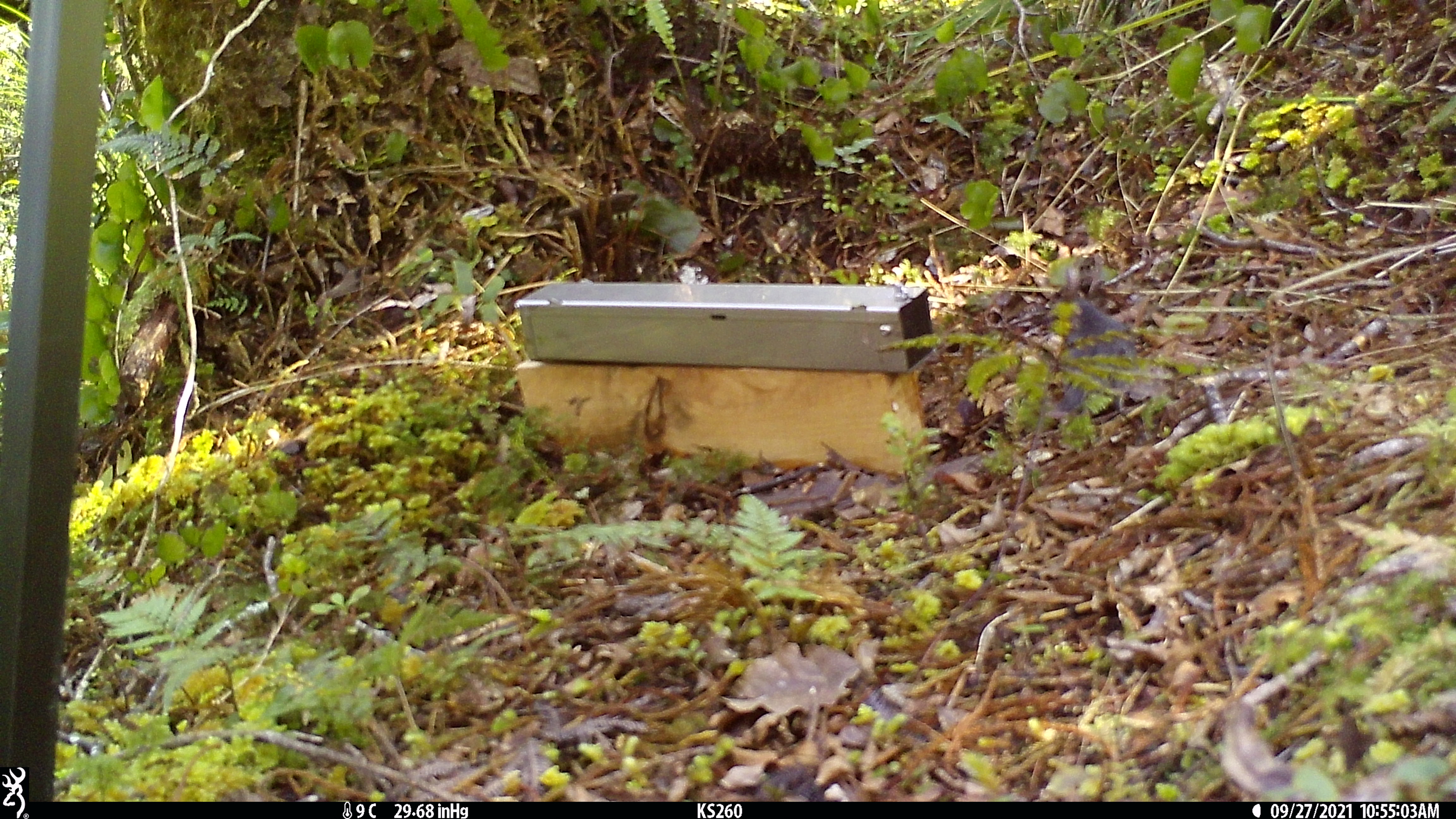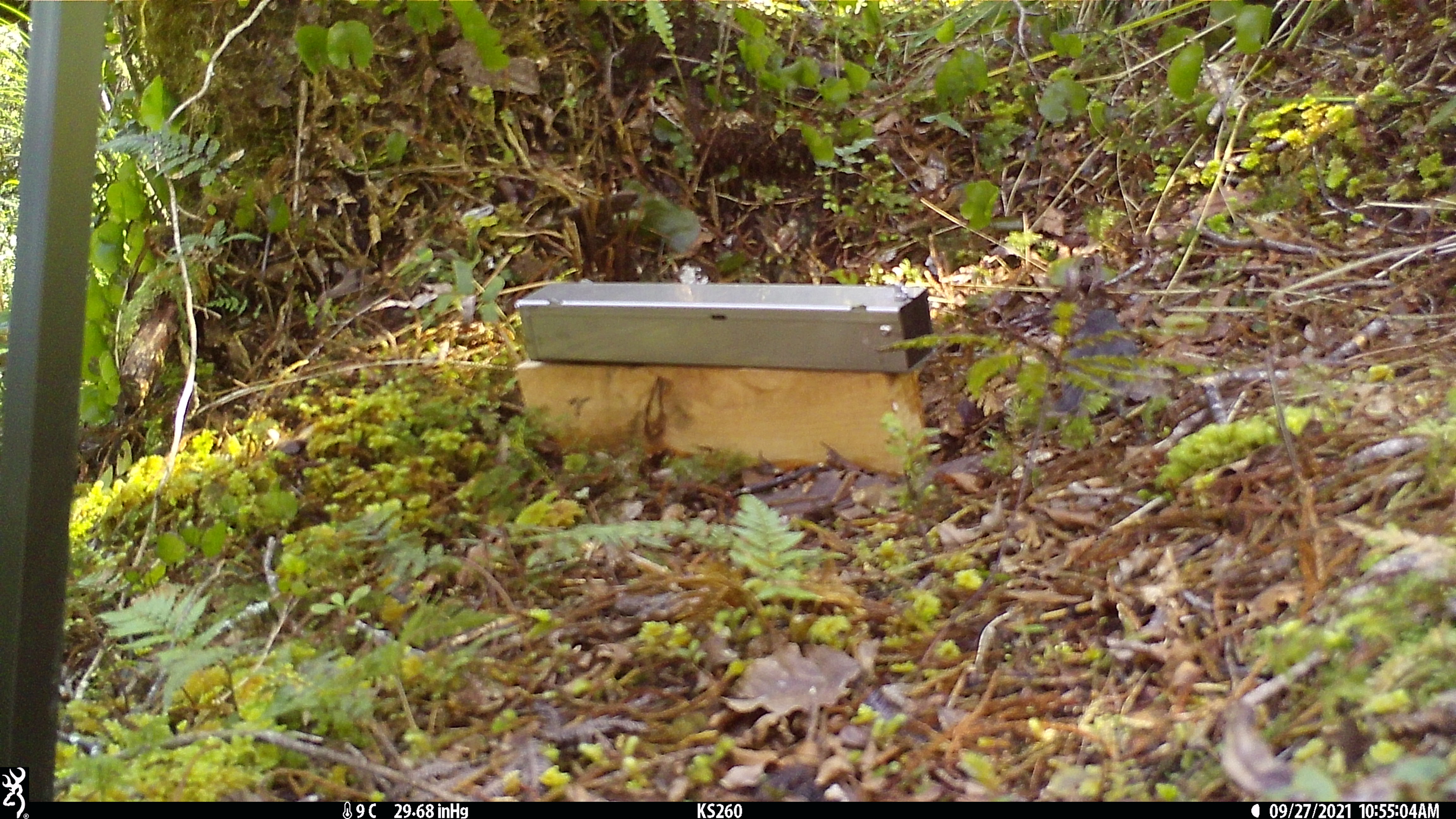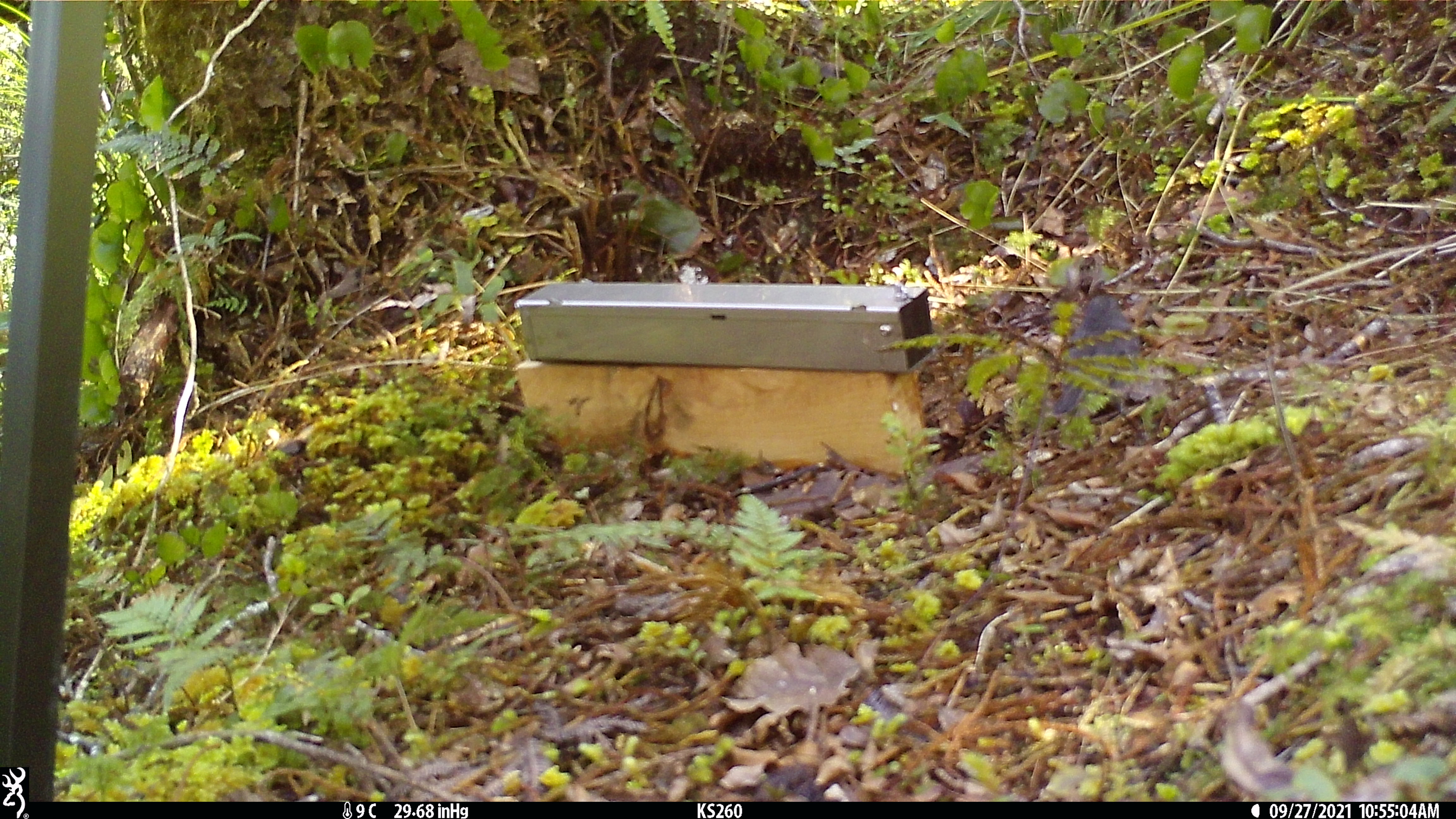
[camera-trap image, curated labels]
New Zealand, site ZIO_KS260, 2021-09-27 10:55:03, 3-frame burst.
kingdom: Animalia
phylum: Chordata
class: Aves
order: Passeriformes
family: Petroicidae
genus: Petroica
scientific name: Petroica australis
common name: new zealand robin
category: robin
Robin (new zealand robin) (Petroica australis).